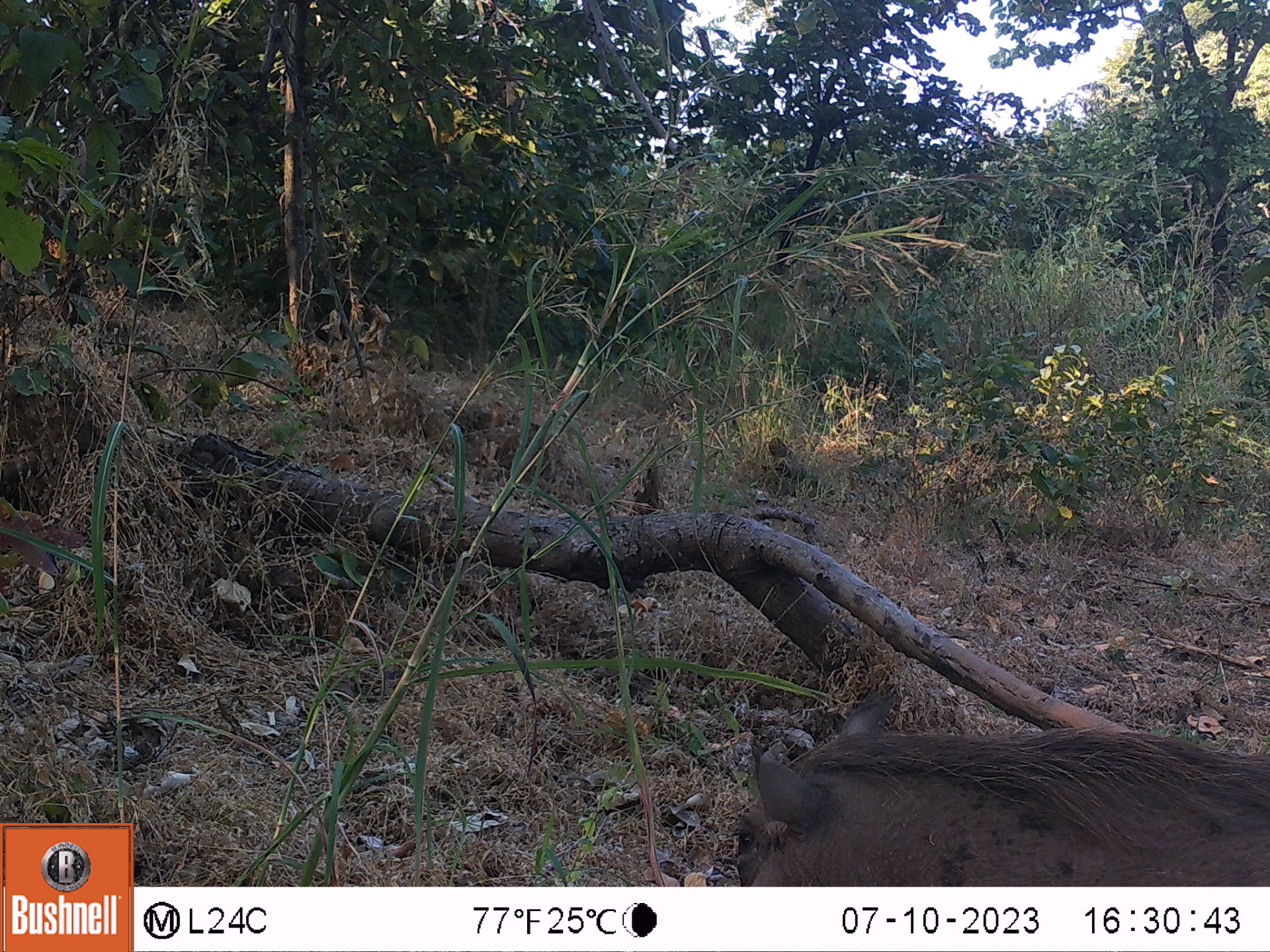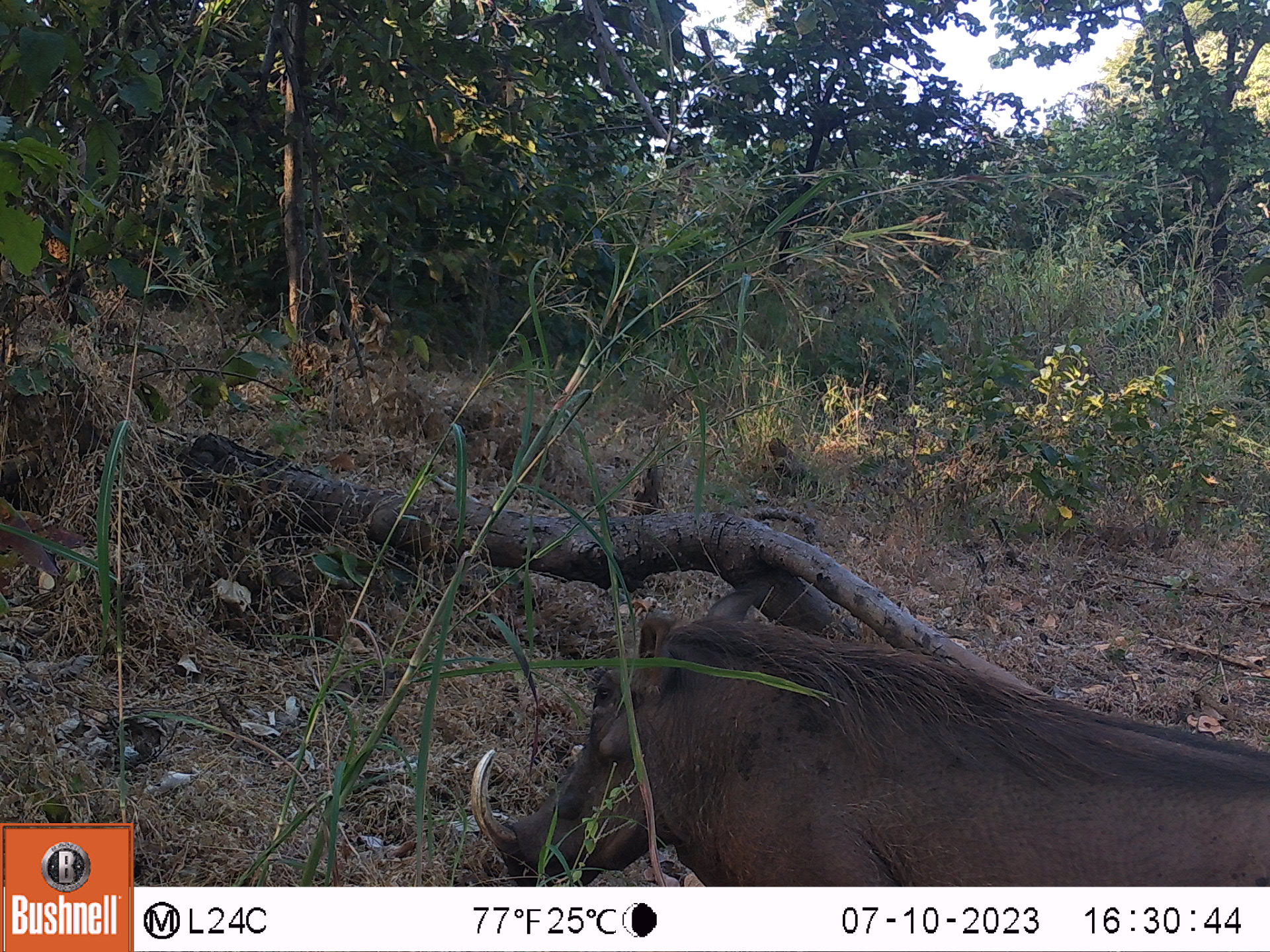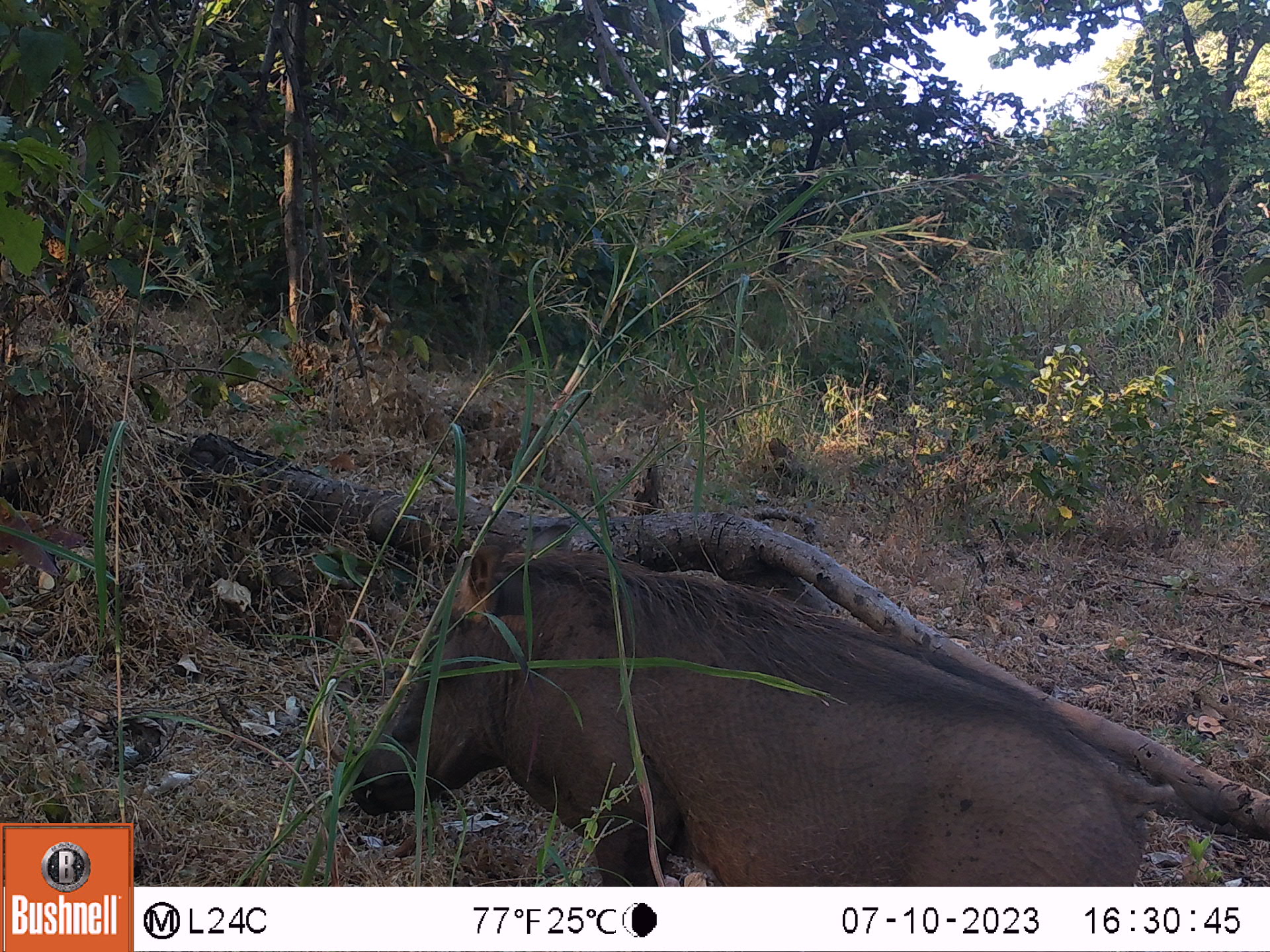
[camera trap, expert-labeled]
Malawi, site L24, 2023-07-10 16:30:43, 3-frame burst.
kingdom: Animalia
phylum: Chordata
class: Mammalia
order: Artiodactyla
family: Suidae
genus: Phacochoerus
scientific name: Phacochoerus africanus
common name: common warthog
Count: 1.